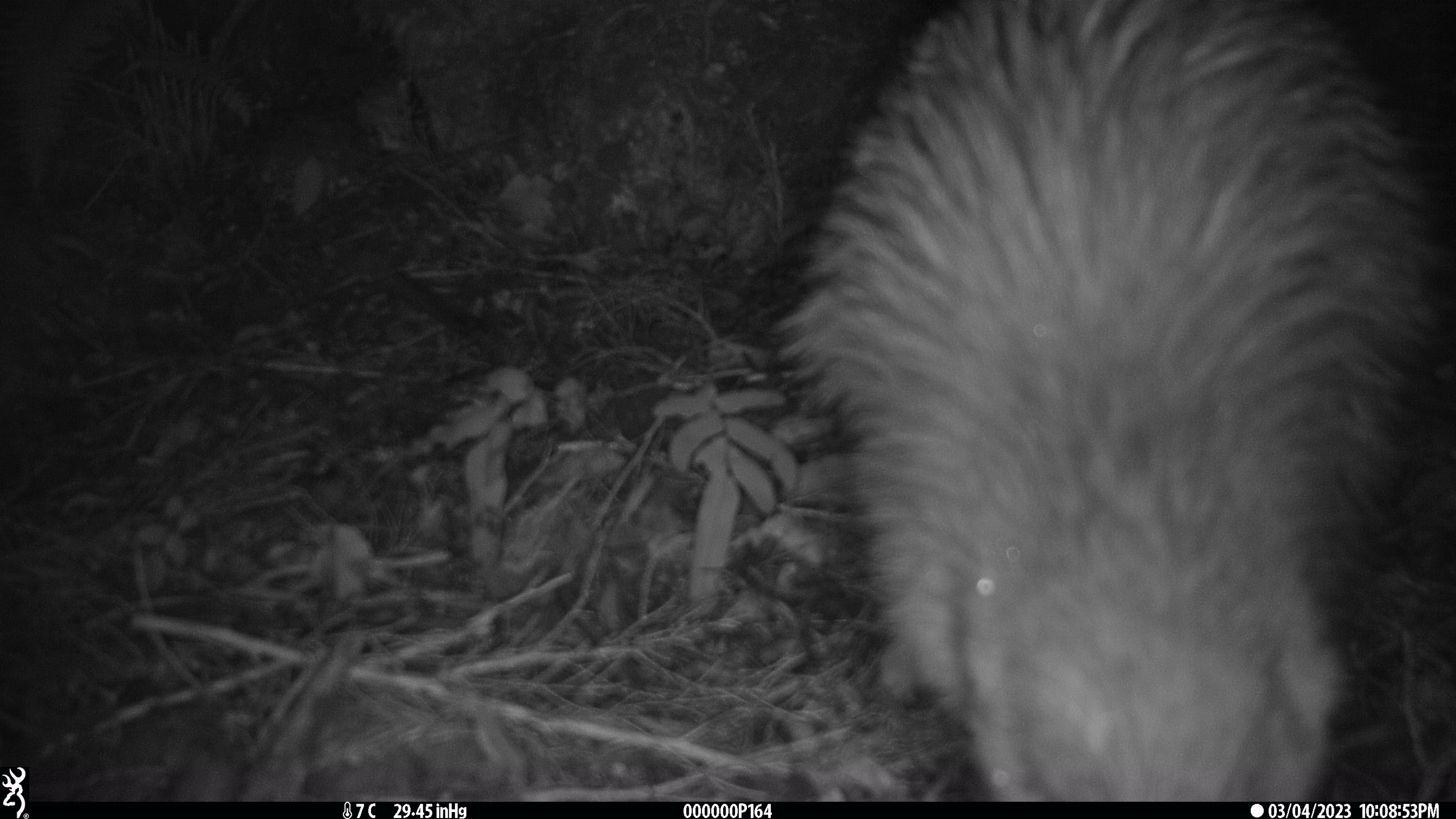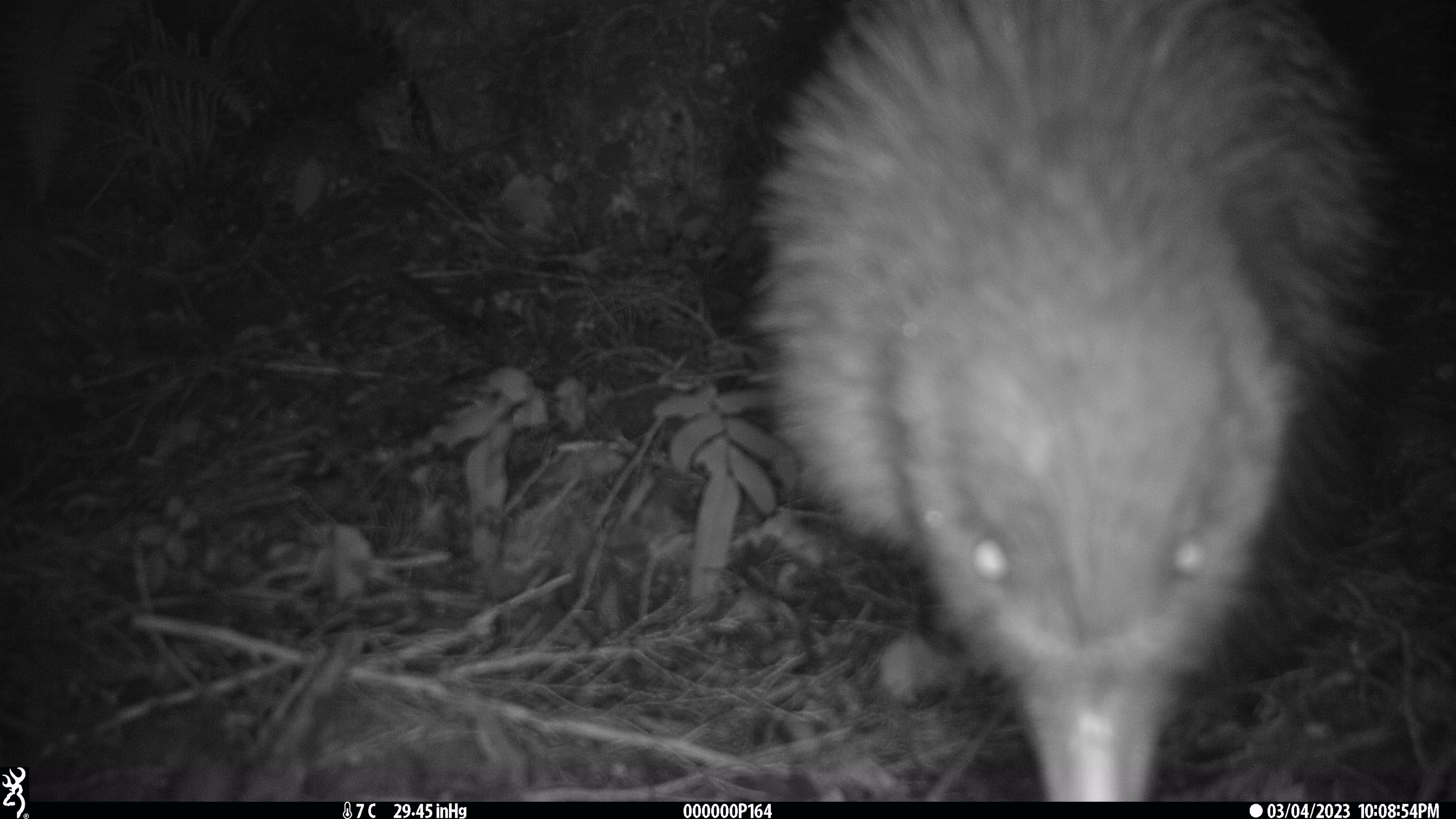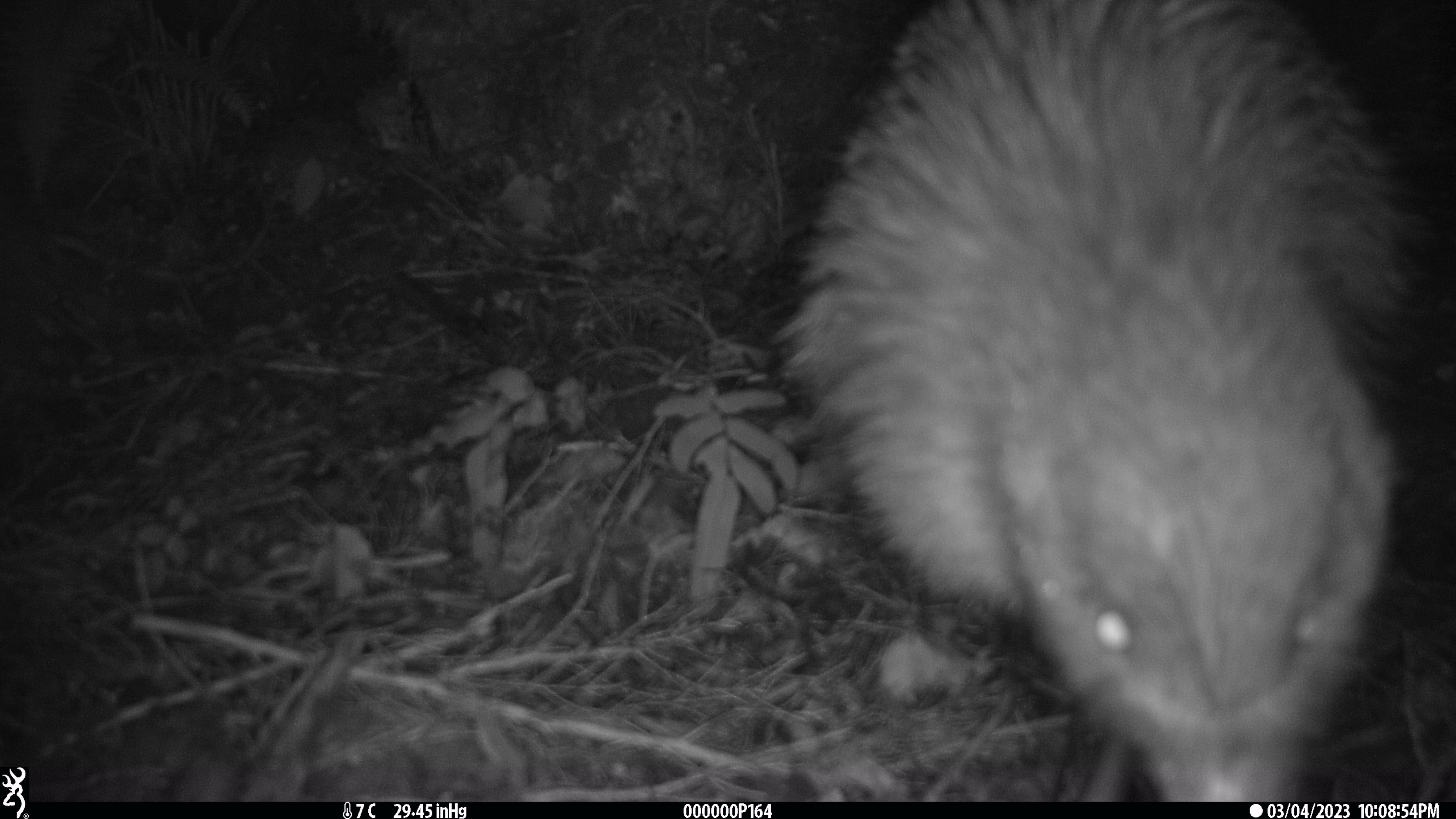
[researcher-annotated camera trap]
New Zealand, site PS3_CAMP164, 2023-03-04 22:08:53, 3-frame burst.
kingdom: Animalia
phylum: Chordata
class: Aves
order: Apterygiformes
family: Apterygidae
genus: Apteryx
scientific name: Apteryx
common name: kiwi